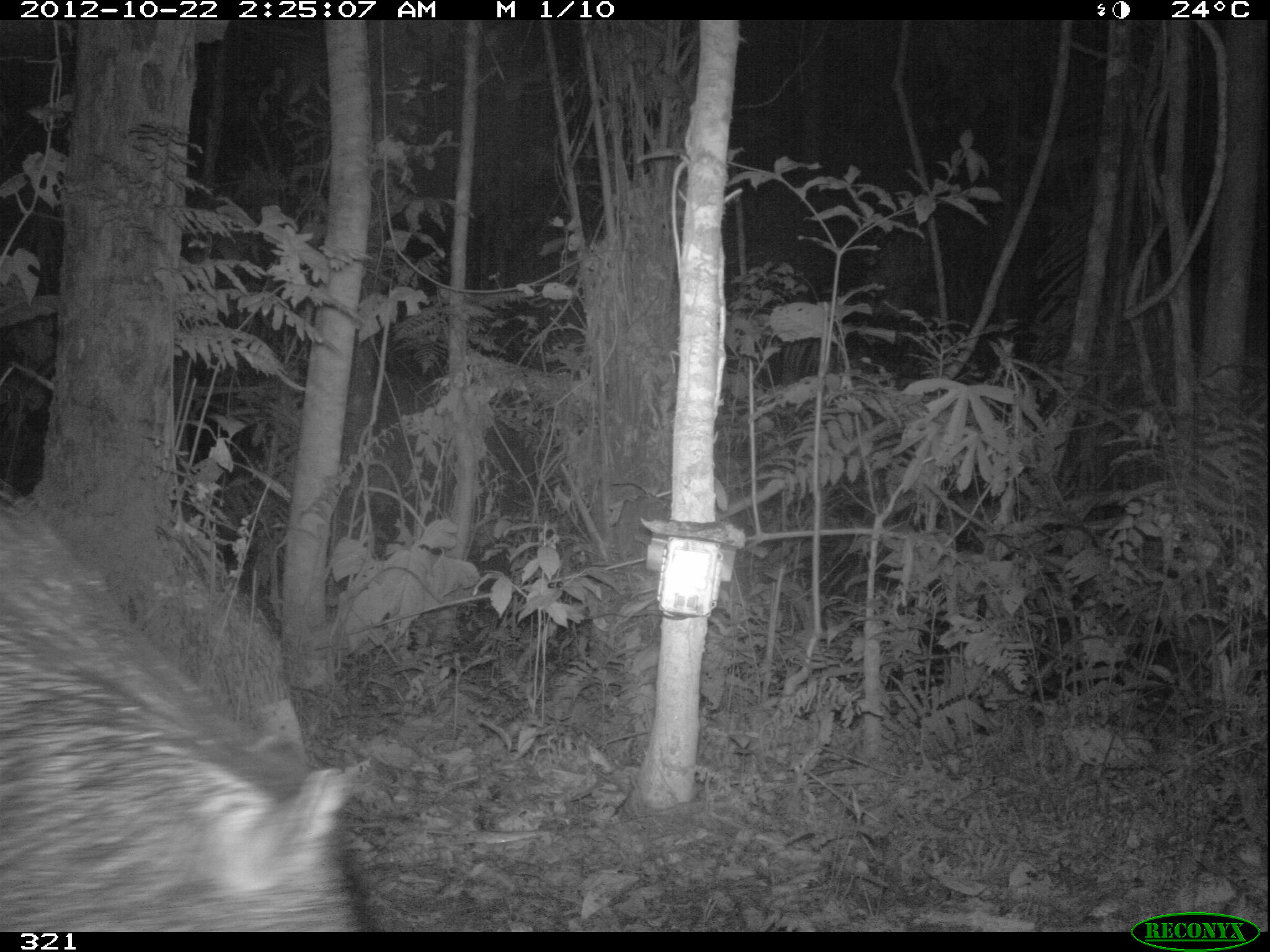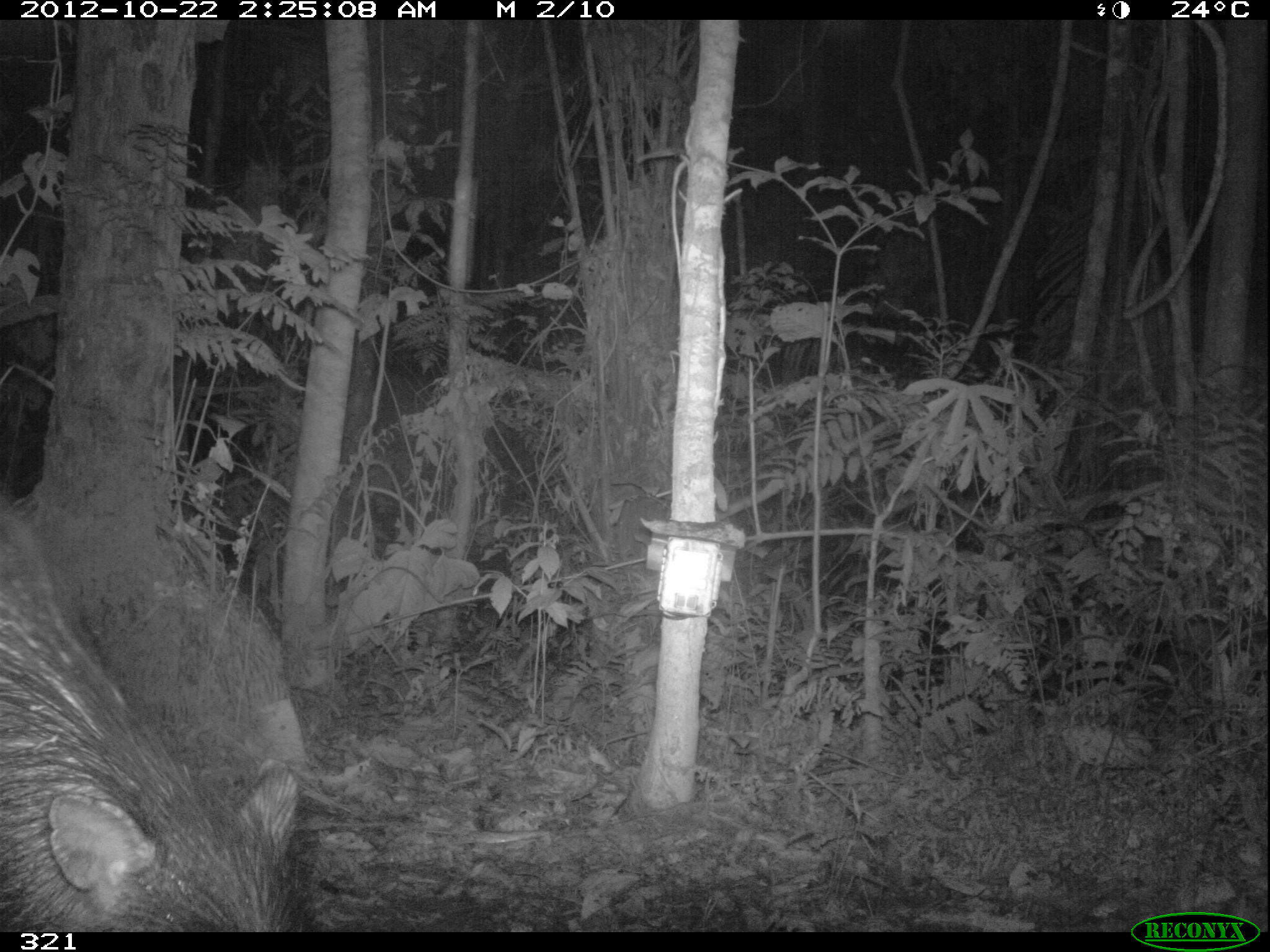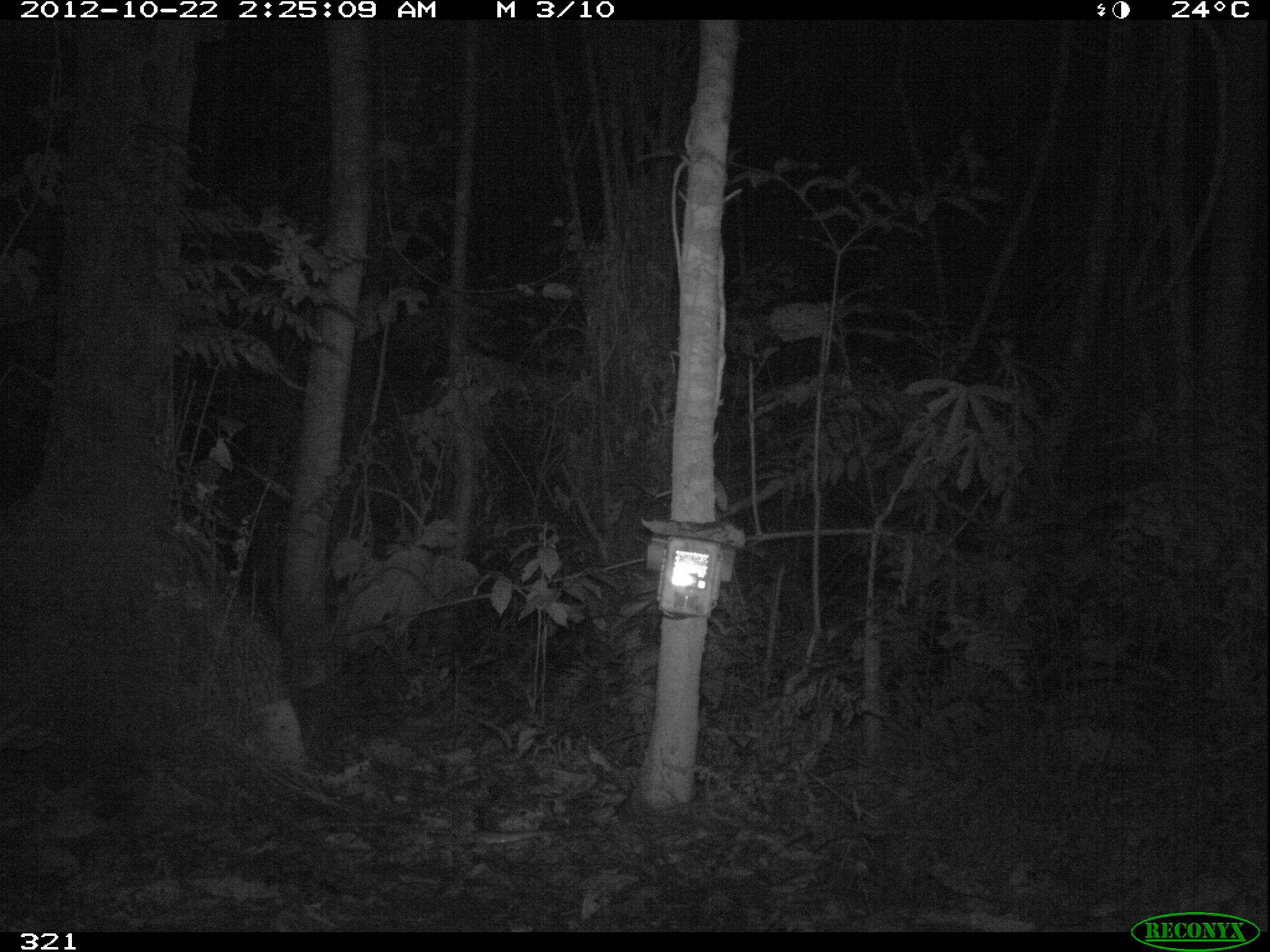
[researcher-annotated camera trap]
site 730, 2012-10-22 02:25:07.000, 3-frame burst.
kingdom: Animalia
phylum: Chordata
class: Mammalia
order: Artiodactyla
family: Tayassuidae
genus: Tayassu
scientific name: Tayassu pecari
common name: white-lipped peccary